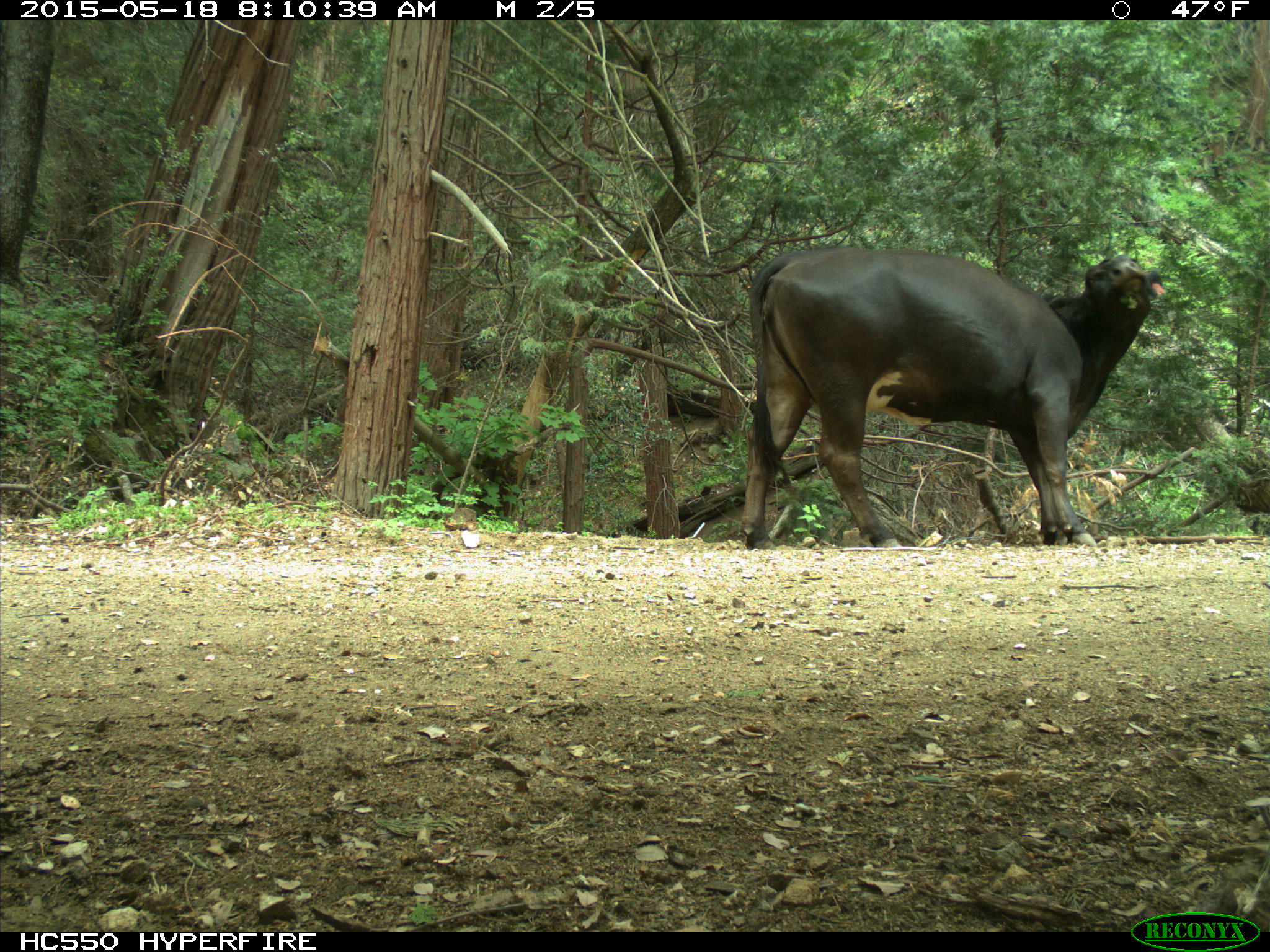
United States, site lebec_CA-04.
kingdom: Animalia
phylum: Chordata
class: Mammalia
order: Artiodactyla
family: Bovidae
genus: Bos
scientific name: Bos taurus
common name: domestic cow